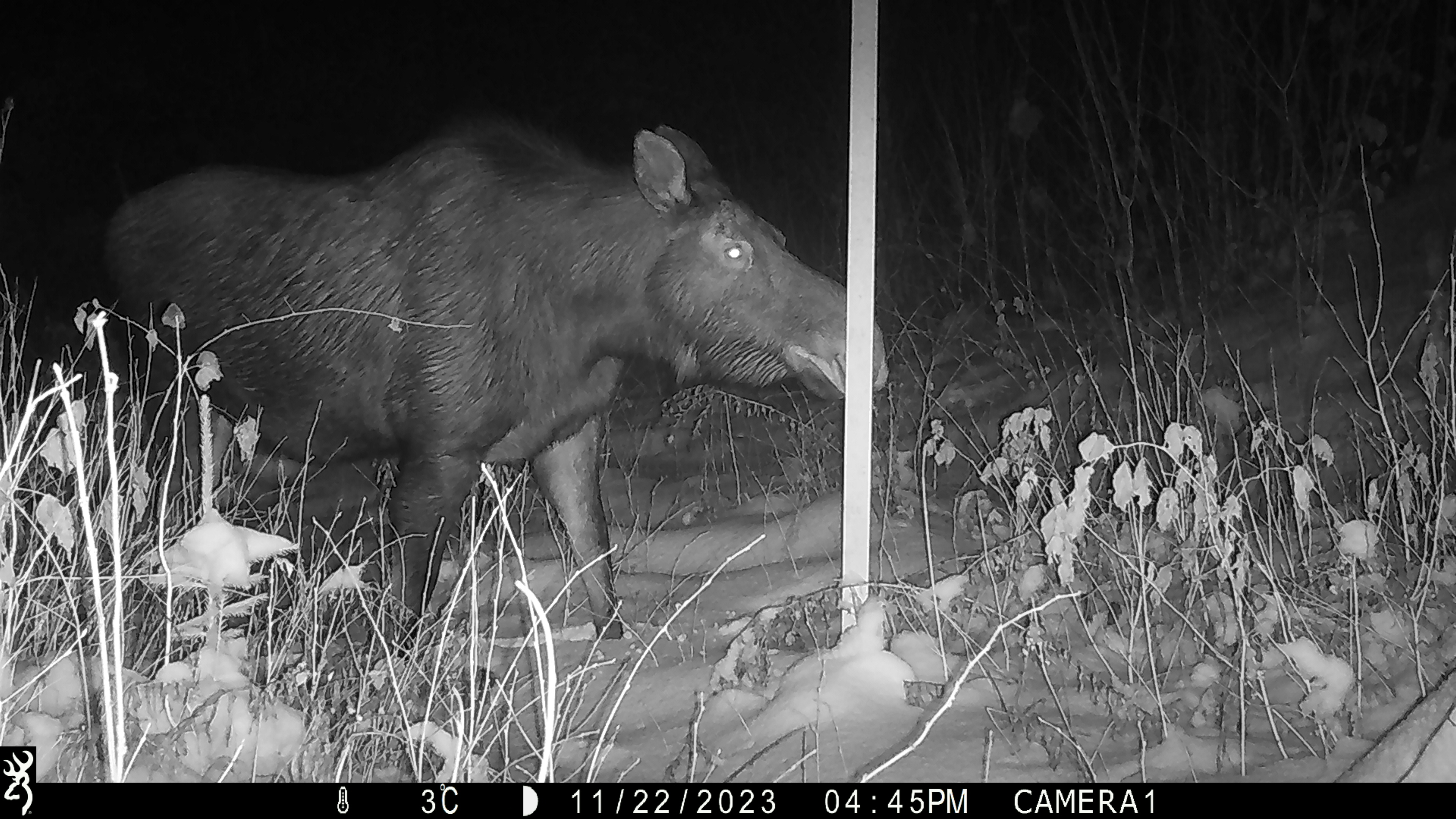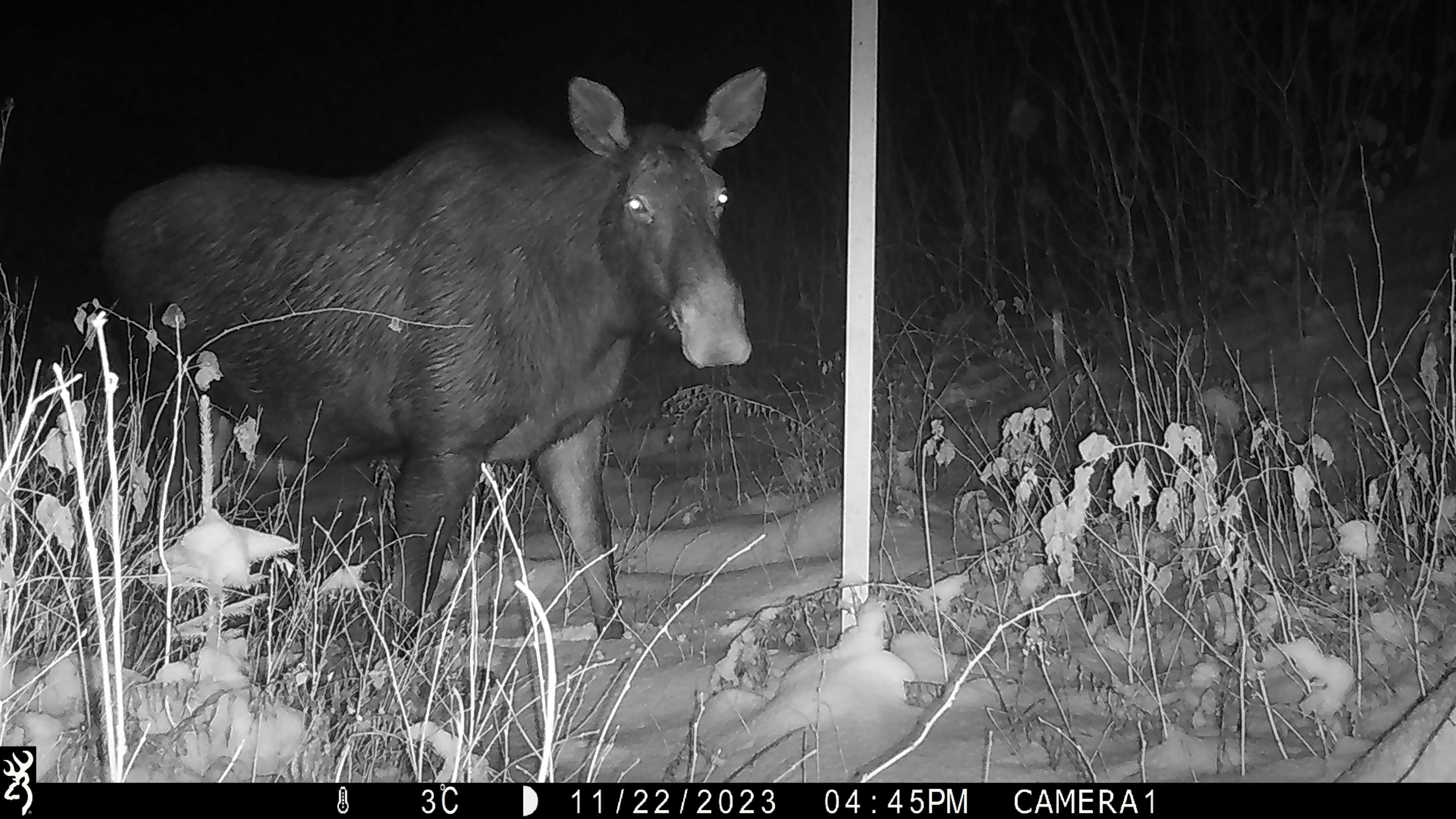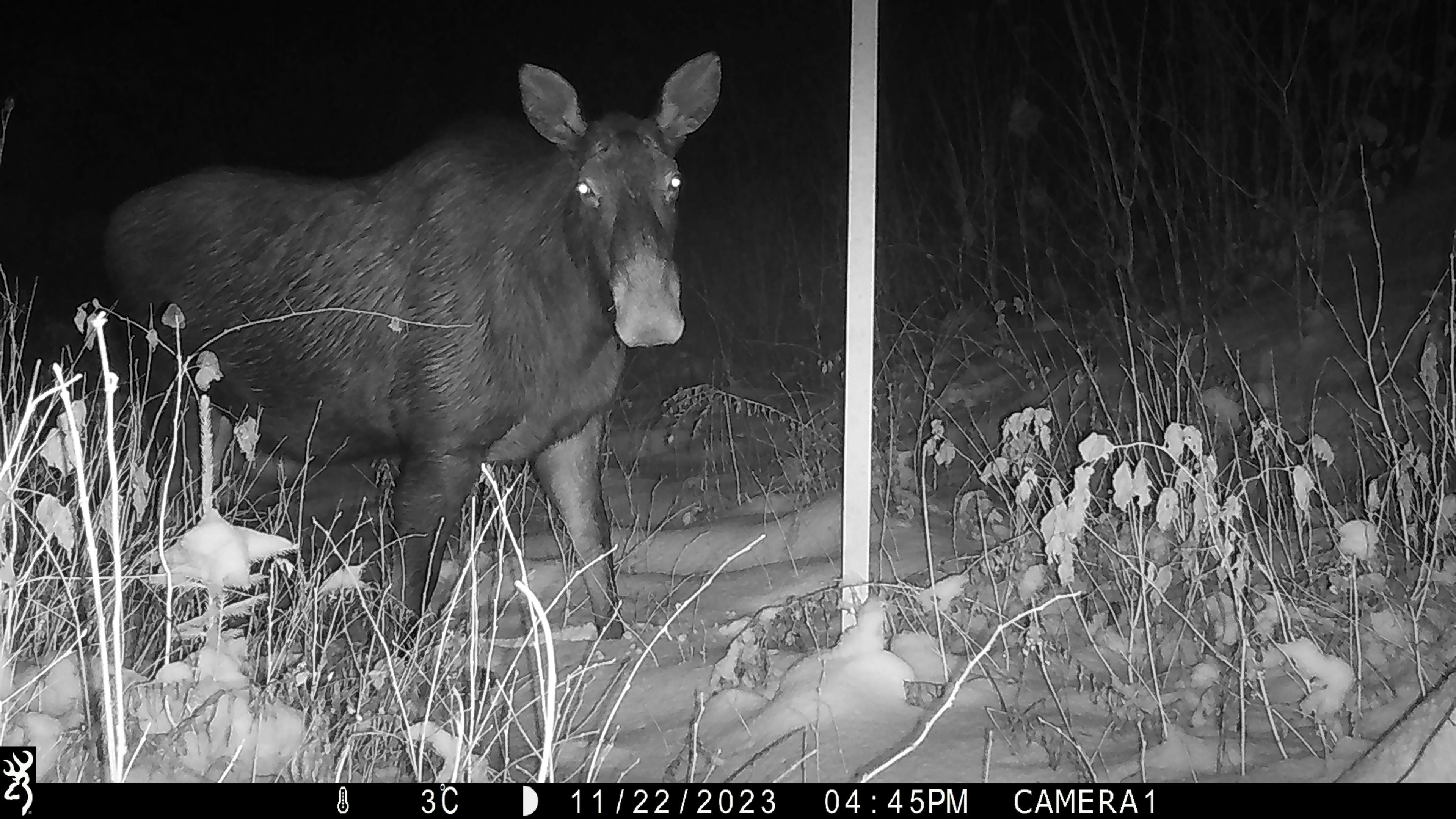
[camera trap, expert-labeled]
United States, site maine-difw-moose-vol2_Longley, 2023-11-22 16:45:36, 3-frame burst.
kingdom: Animalia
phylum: Chordata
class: Mammalia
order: Artiodactyla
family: Cervidae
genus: Alces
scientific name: Alces alces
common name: moose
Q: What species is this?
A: Moose (Alces alces).